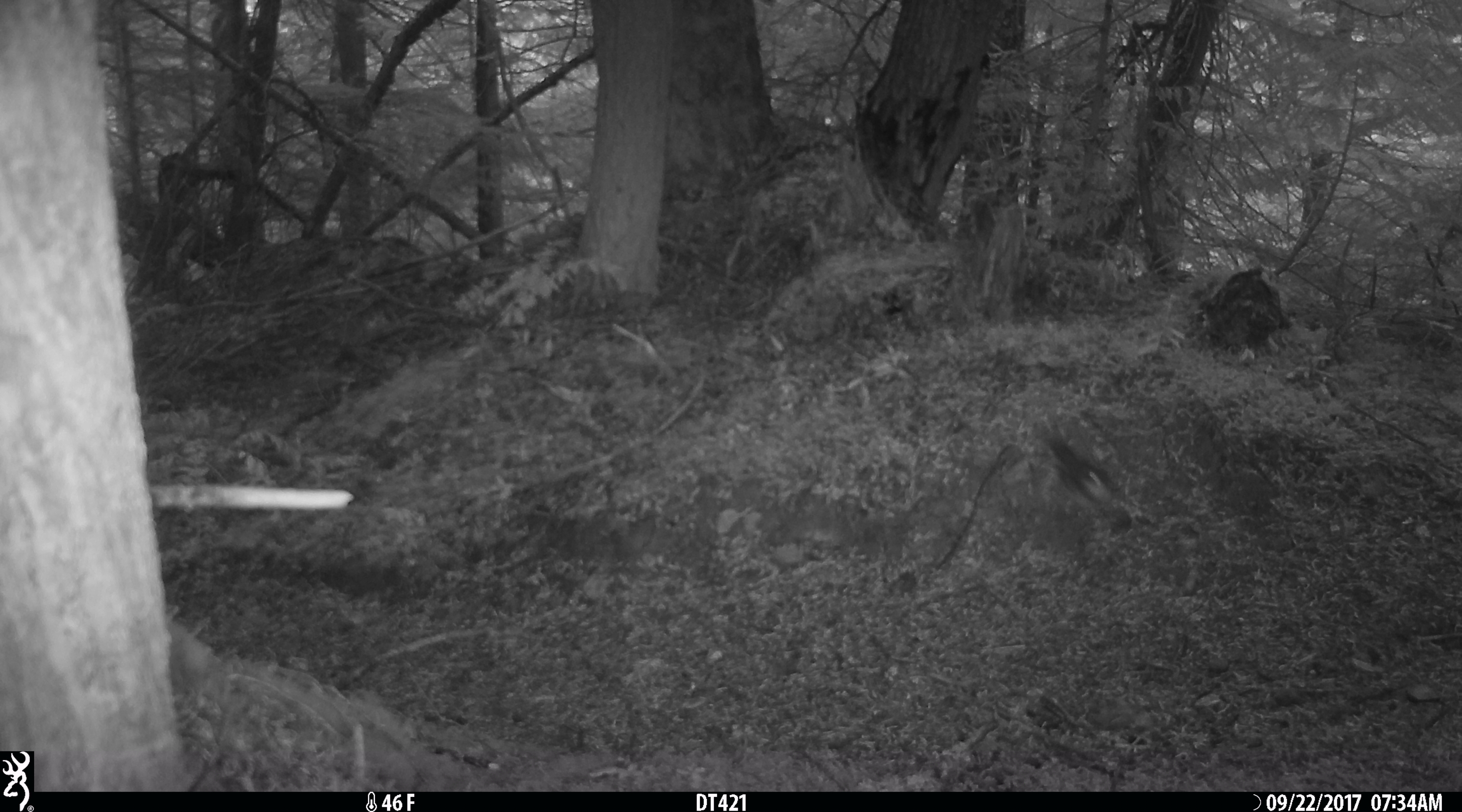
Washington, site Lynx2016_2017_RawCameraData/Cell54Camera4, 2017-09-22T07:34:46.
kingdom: Animalia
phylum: Chordata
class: Aves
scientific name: Aves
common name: birds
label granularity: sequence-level